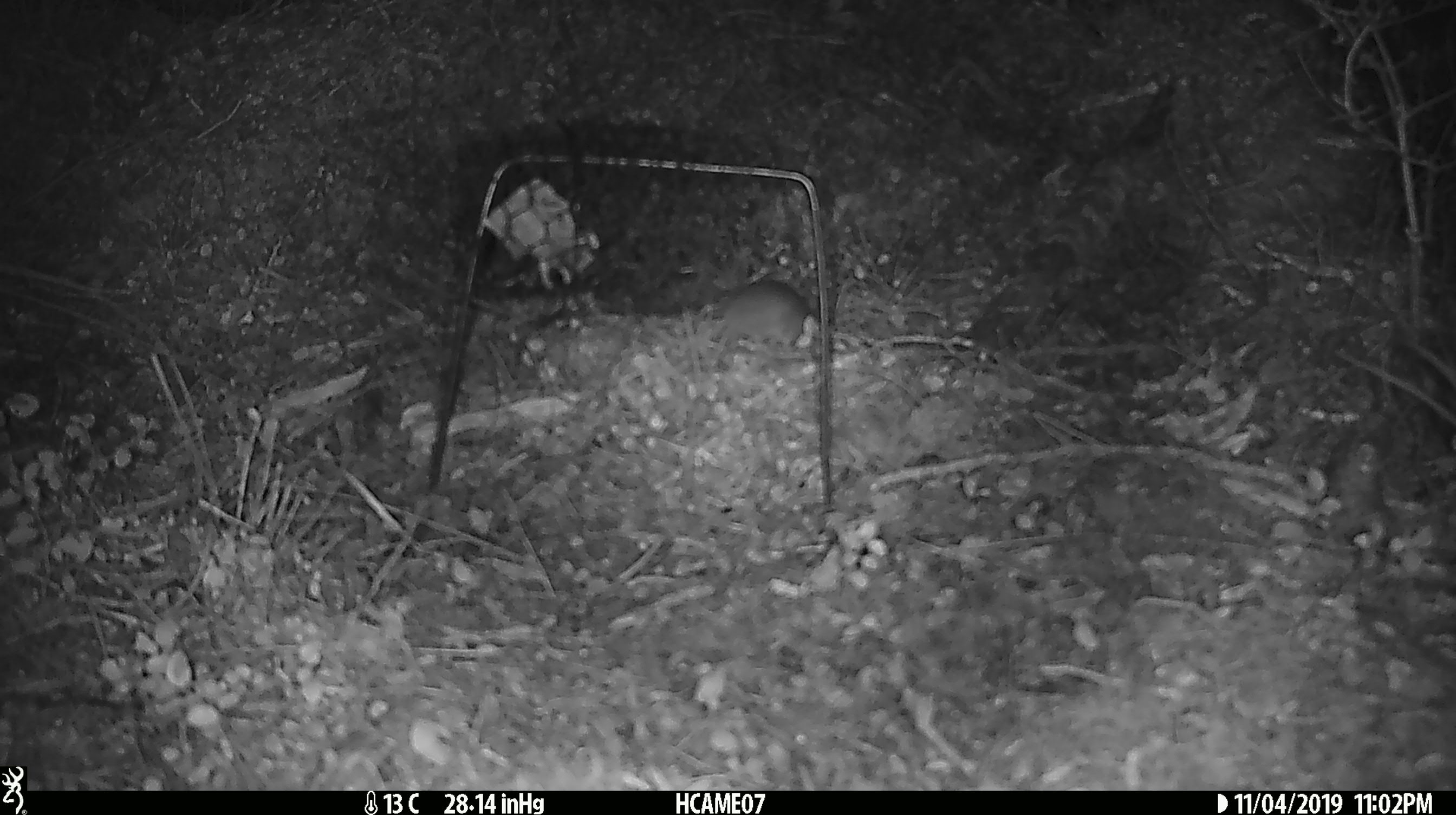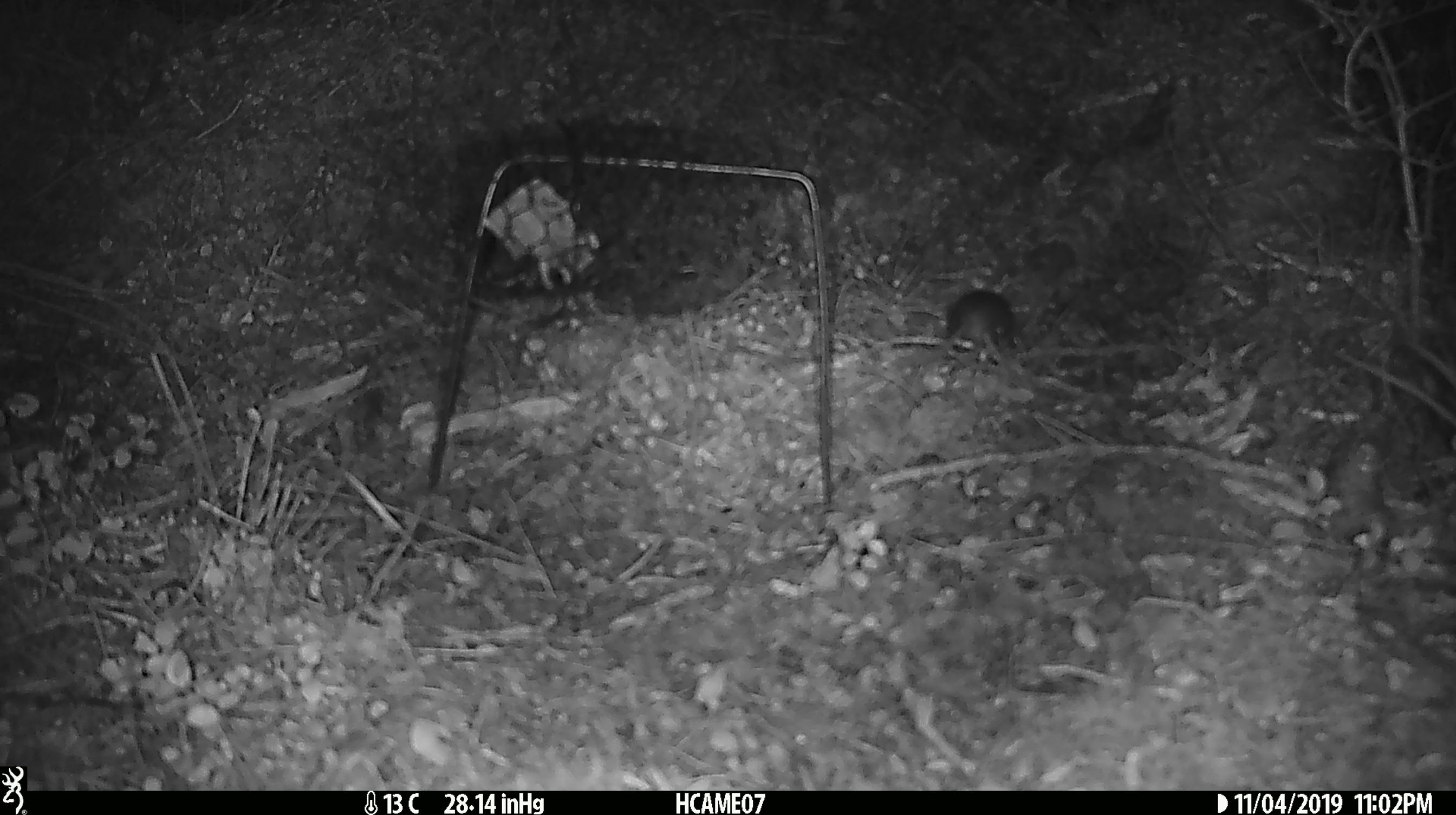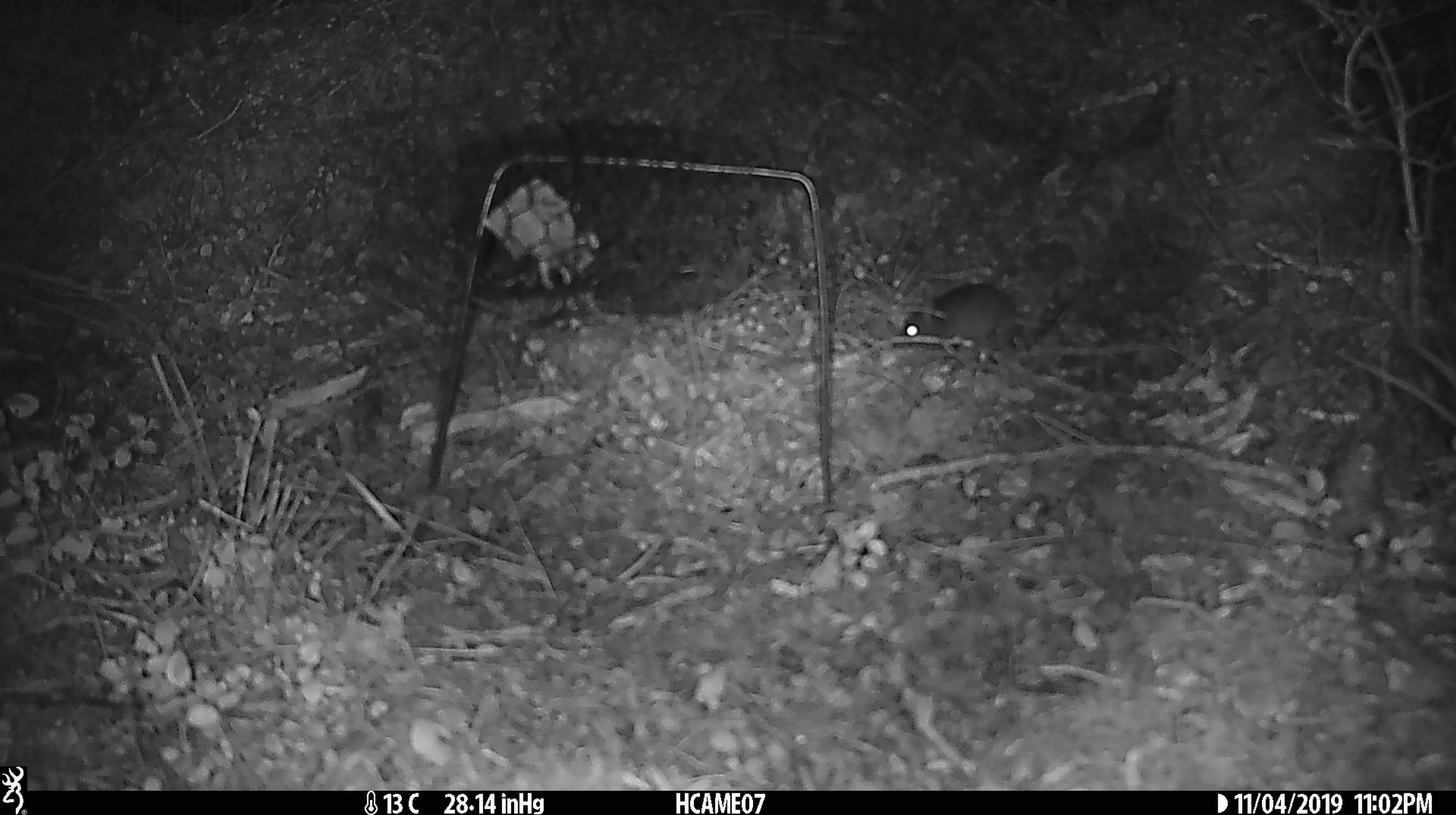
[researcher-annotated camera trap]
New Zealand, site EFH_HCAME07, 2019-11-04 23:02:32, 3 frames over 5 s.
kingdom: Animalia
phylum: Chordata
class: Mammalia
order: Rodentia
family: Muridae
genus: Mus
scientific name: Mus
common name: mouse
Mouse (Mus).